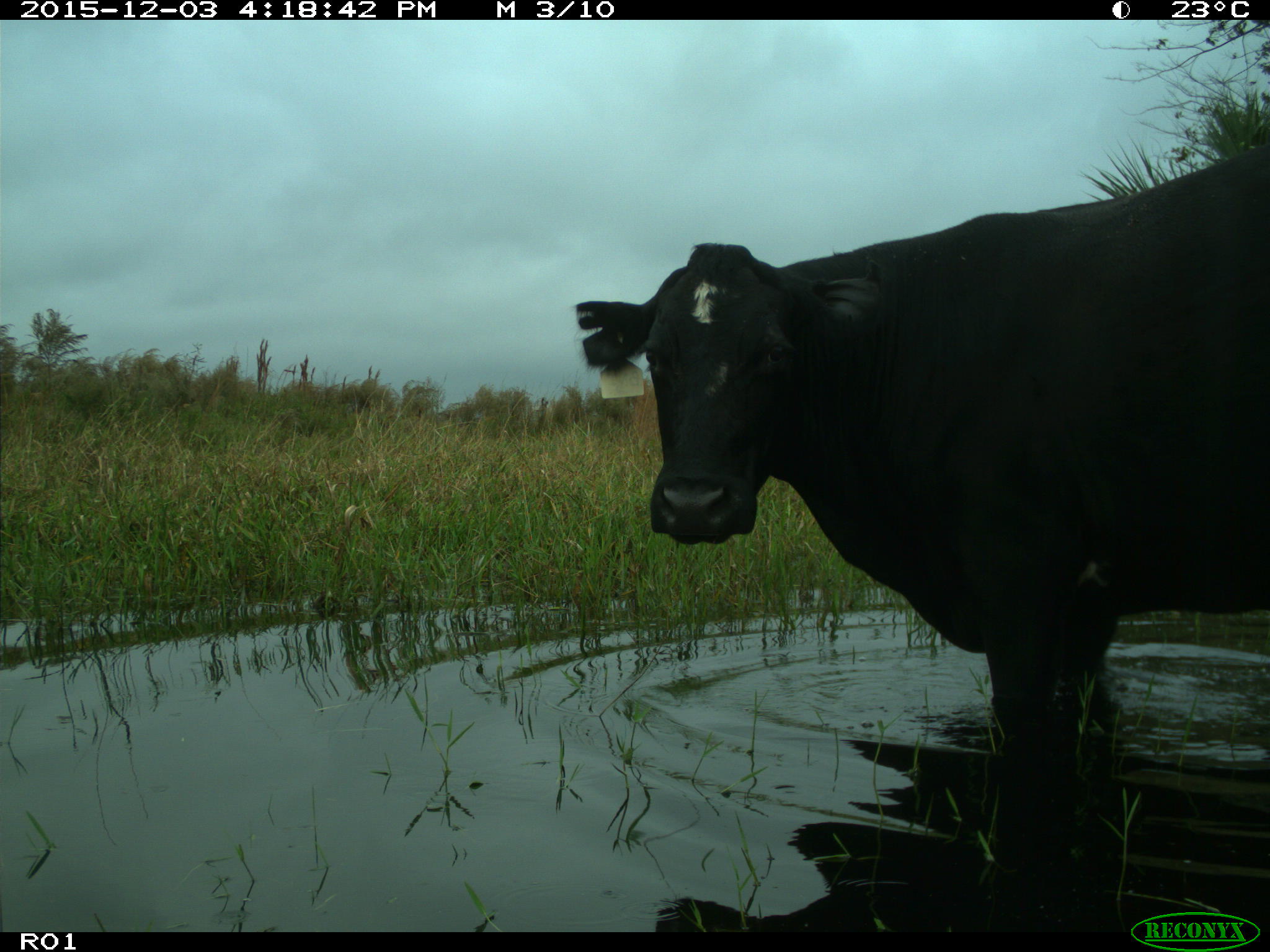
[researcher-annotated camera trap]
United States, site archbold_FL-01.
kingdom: Animalia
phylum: Chordata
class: Mammalia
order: Artiodactyla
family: Bovidae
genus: Bos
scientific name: Bos taurus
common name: domestic cow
Bos taurus (domestic cow).